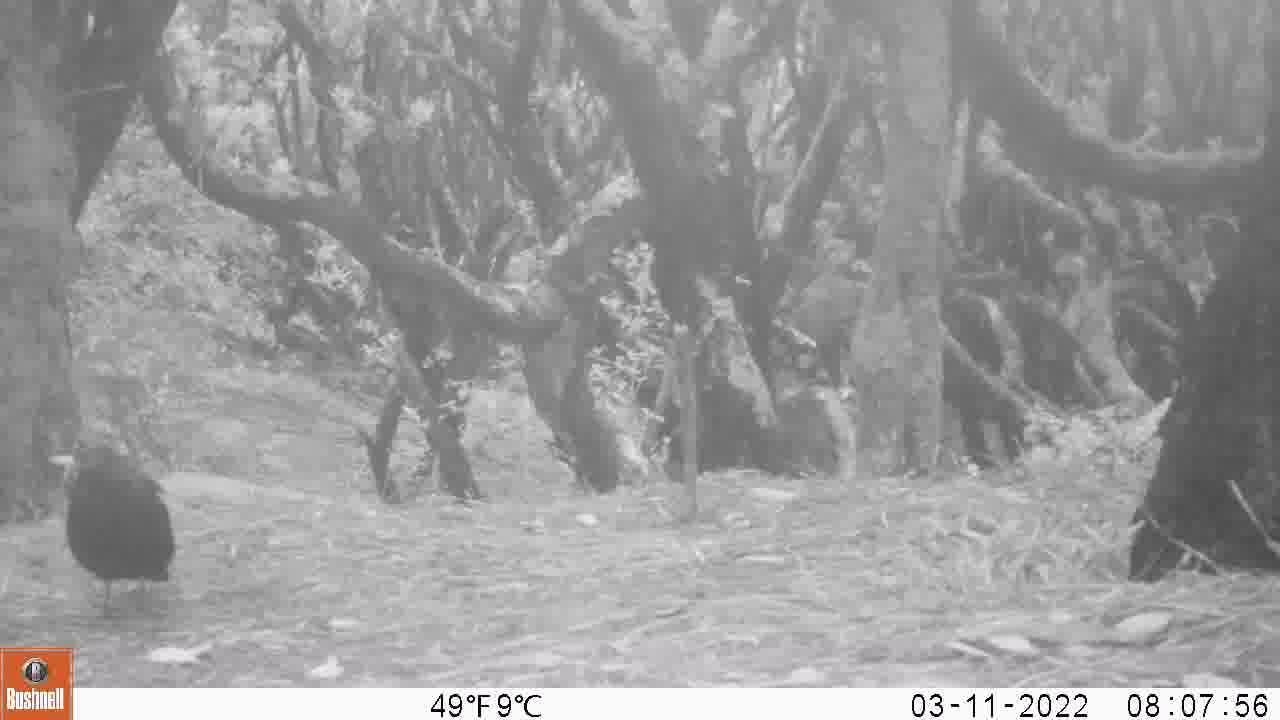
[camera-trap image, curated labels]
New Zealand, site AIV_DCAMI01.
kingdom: Animalia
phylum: Chordata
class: Aves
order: Passeriformes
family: Turdidae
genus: Turdus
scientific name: Turdus merula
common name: eurasian blackbird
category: blackbird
Blackbird (eurasian blackbird) (Turdus merula).